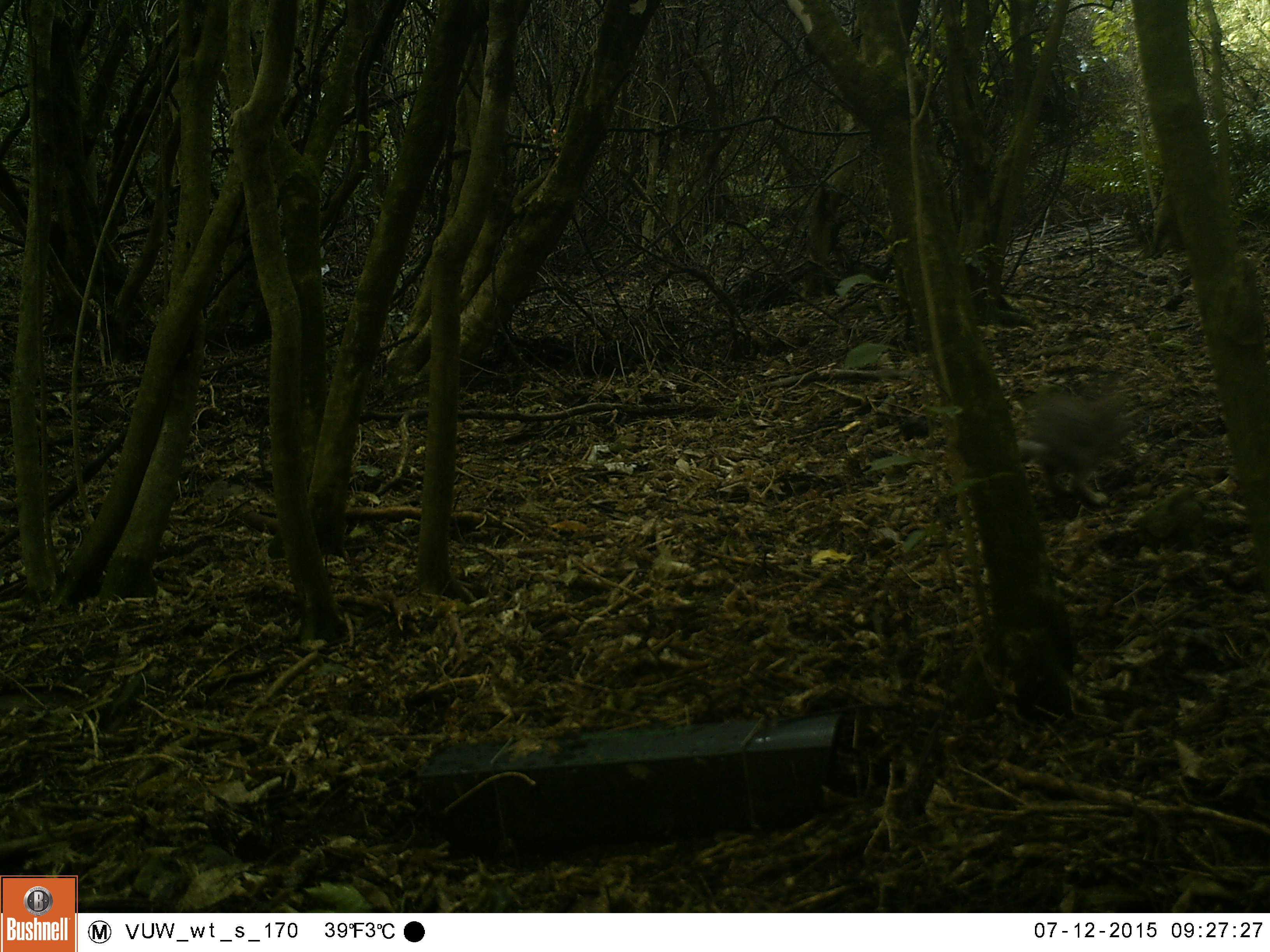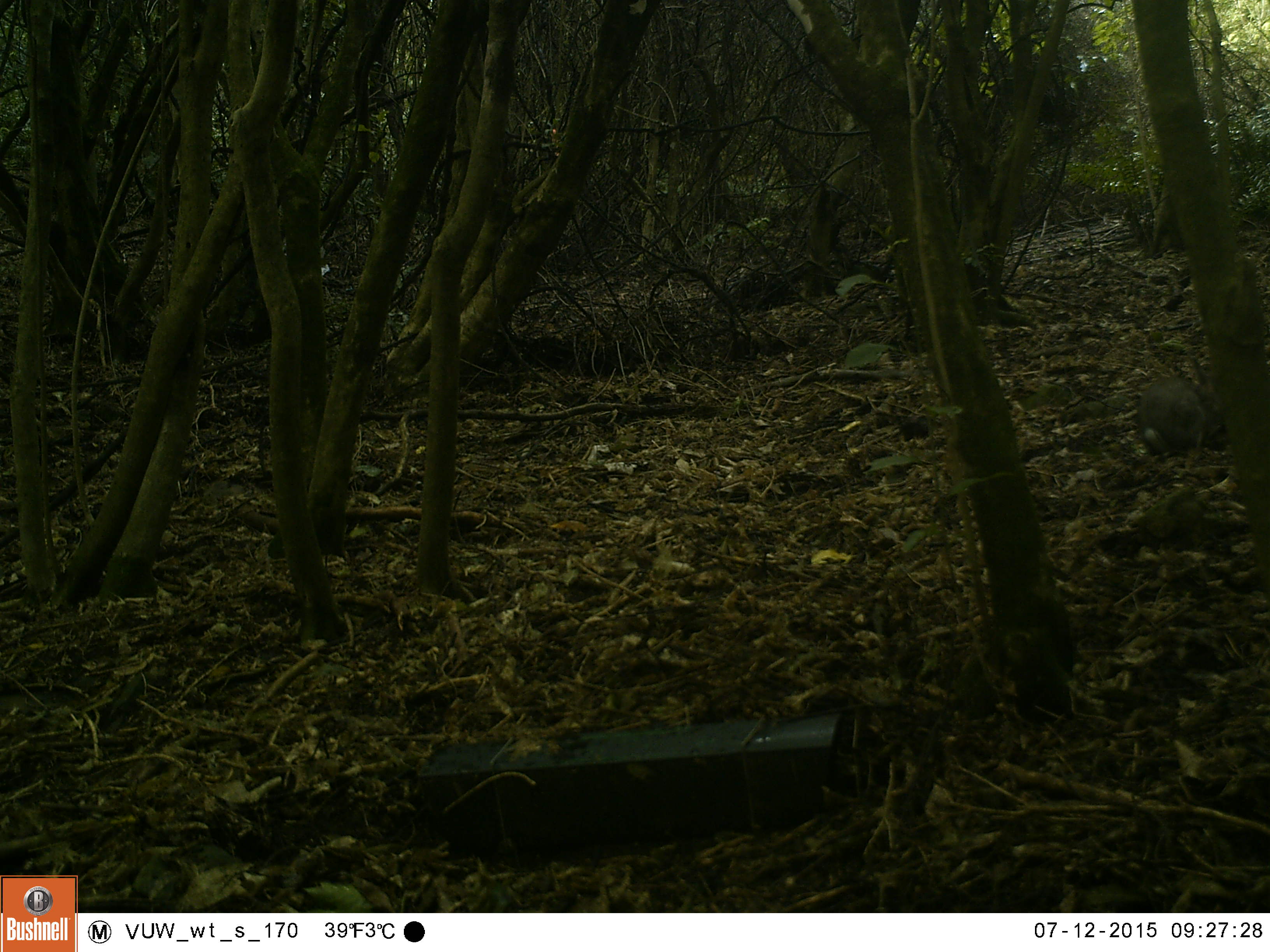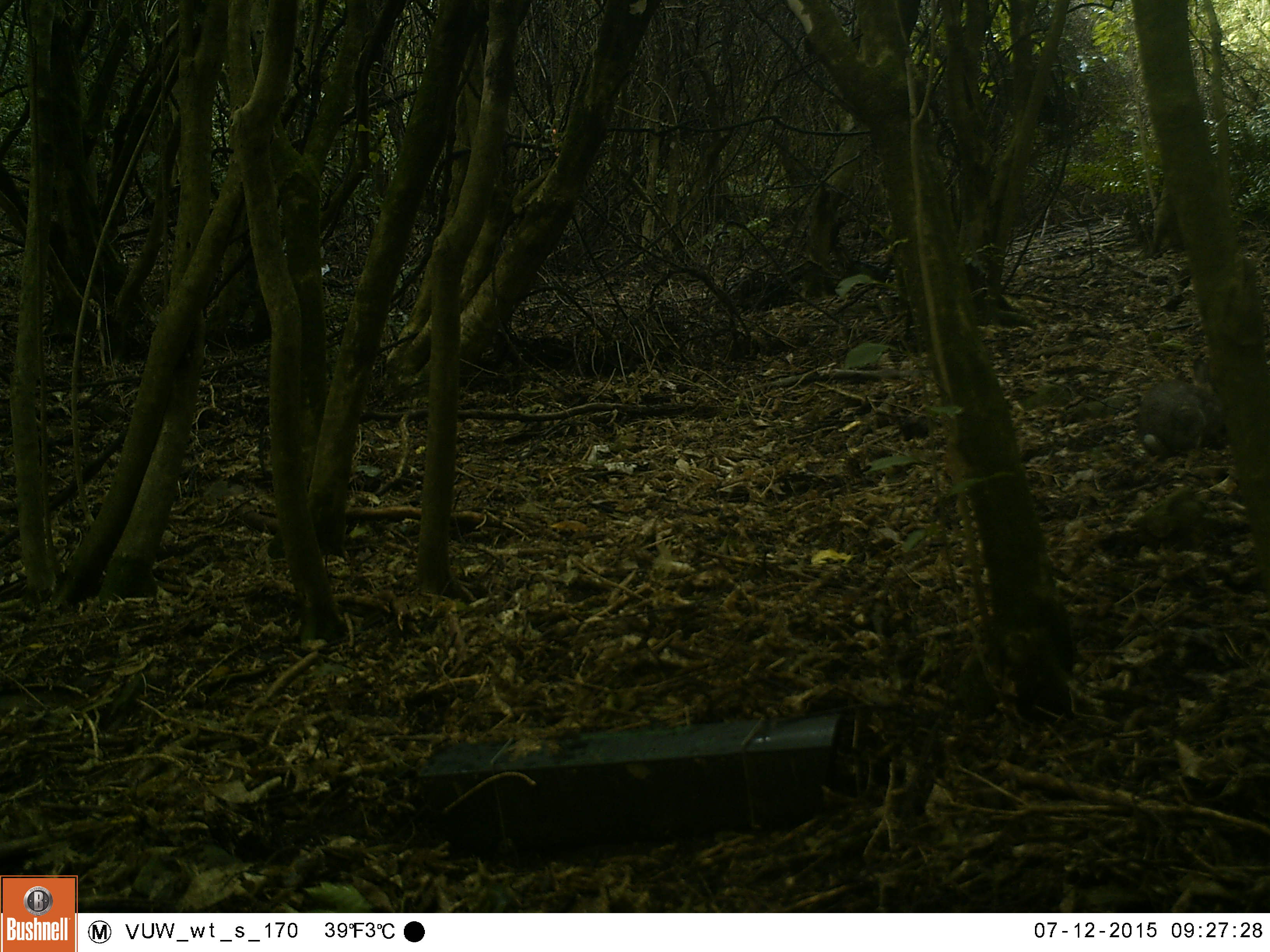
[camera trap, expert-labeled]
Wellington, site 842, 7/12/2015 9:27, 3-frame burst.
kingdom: Animalia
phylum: Chordata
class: Mammalia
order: Lagomorpha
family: Leporidae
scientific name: Leporidae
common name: rabbit